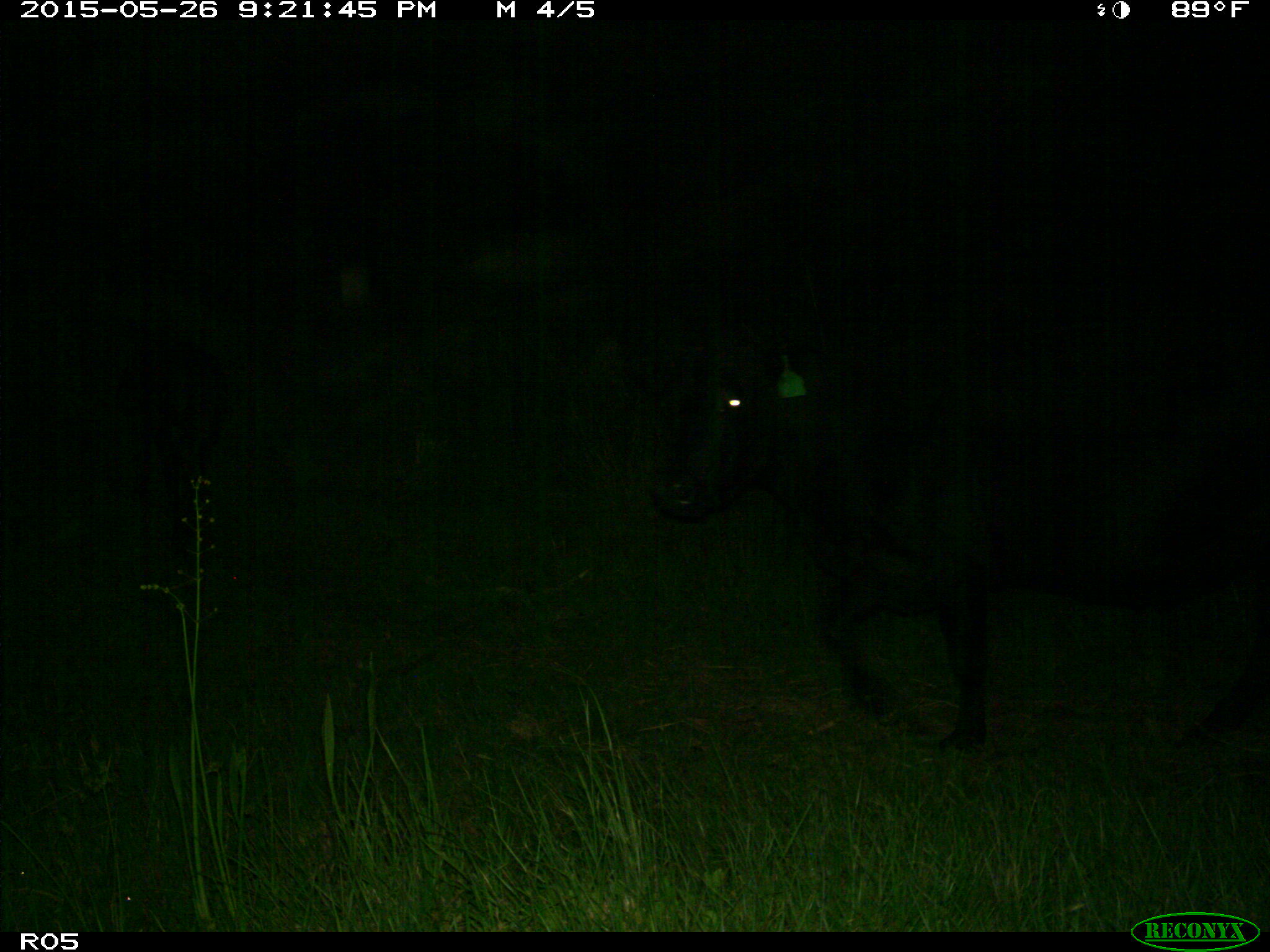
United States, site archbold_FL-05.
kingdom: Animalia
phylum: Chordata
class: Mammalia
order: Artiodactyla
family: Bovidae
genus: Bos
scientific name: Bos taurus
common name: domestic cow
Bos taurus (domestic cow).